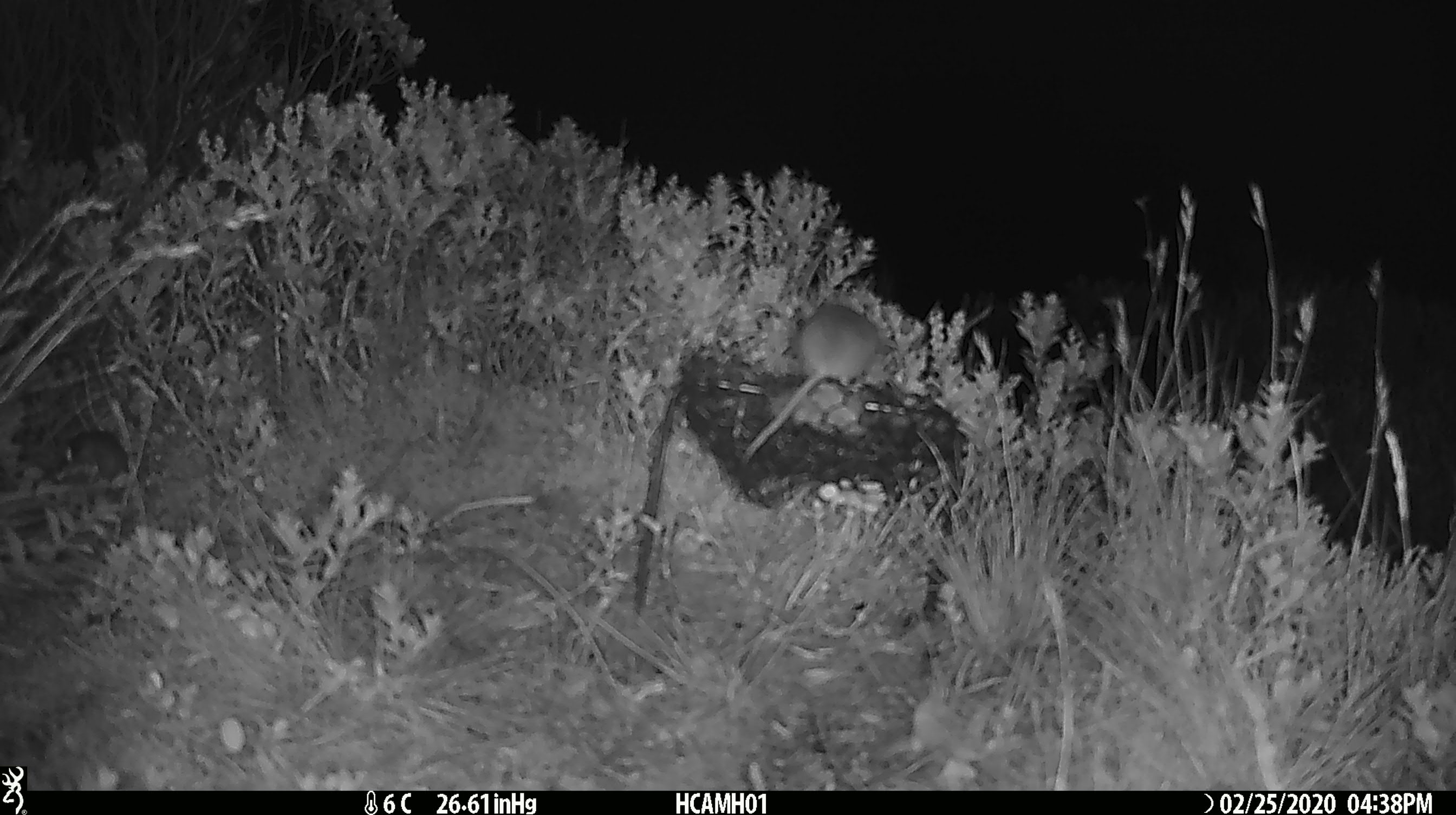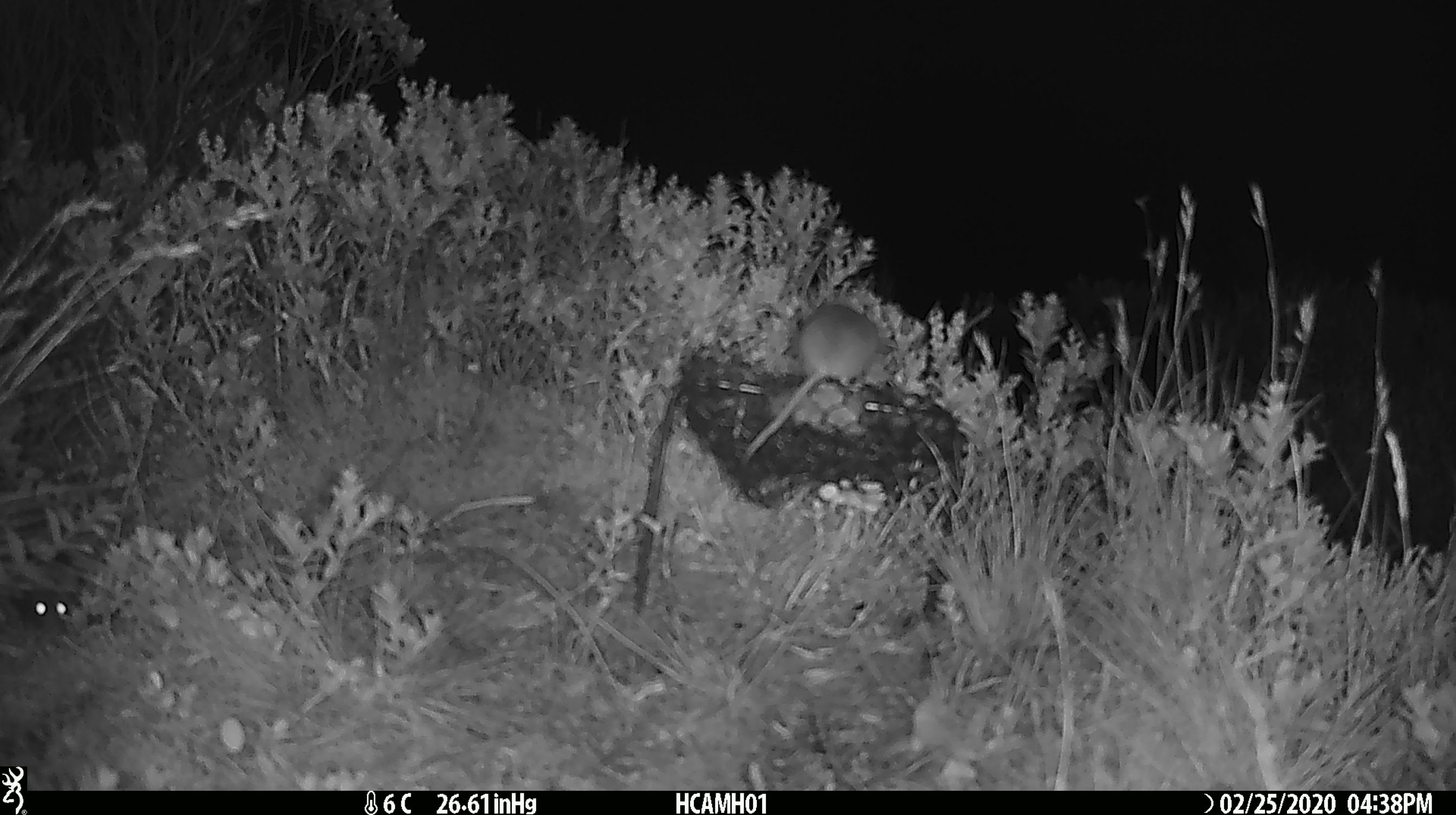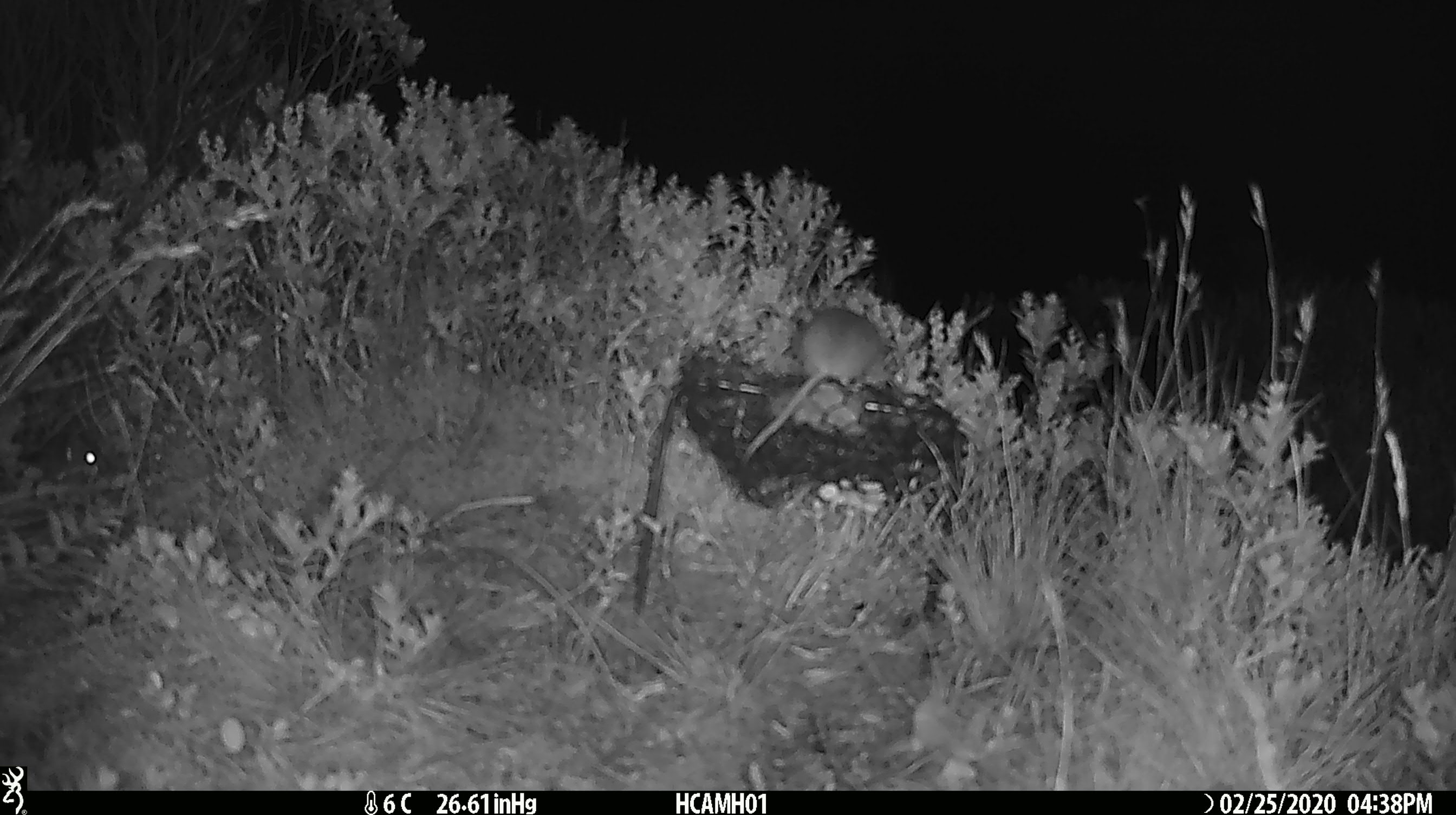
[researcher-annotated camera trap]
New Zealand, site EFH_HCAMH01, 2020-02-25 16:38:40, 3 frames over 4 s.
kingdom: Animalia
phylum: Chordata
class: Mammalia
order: Rodentia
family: Muridae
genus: Mus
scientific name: Mus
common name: mouse